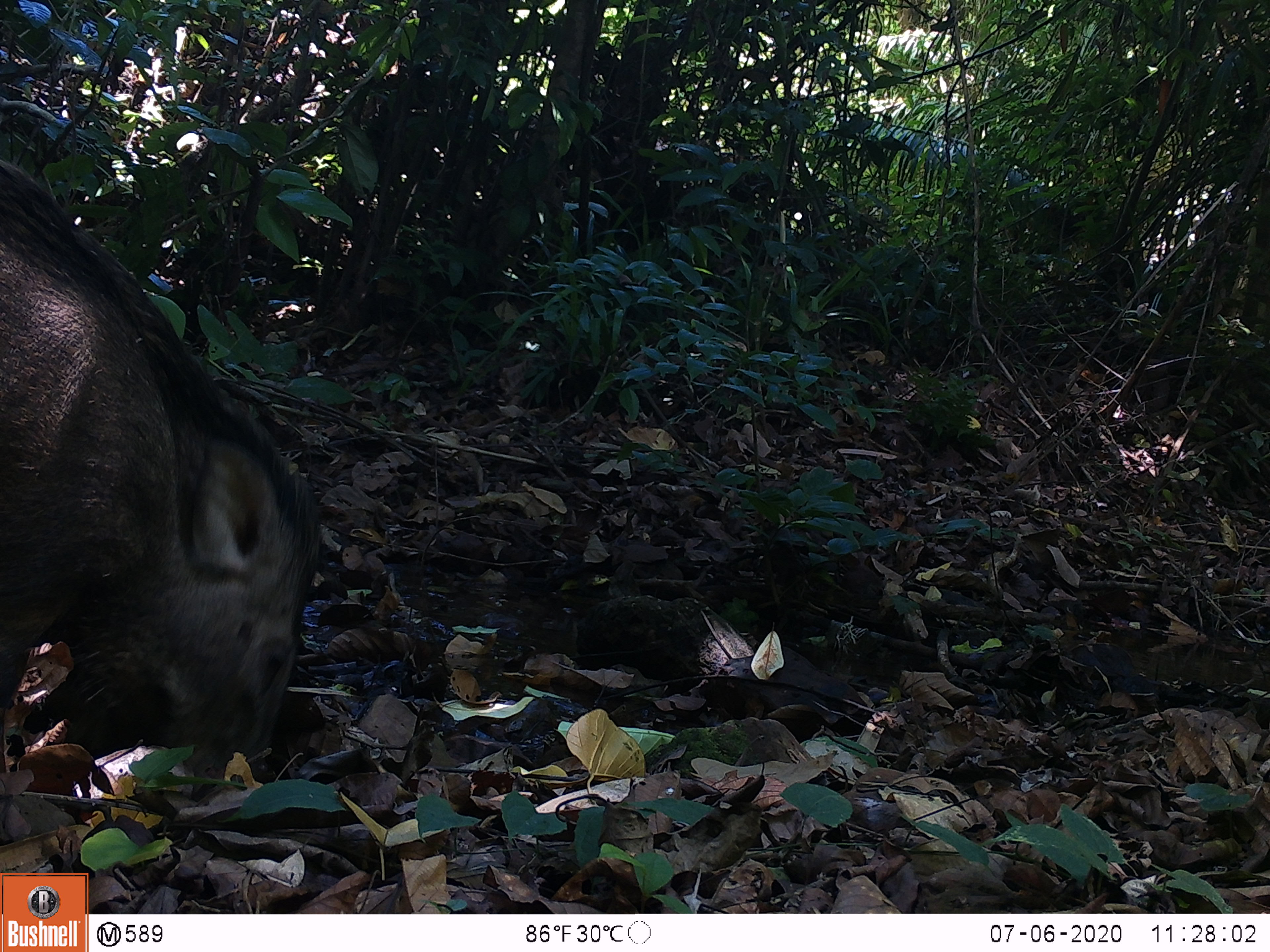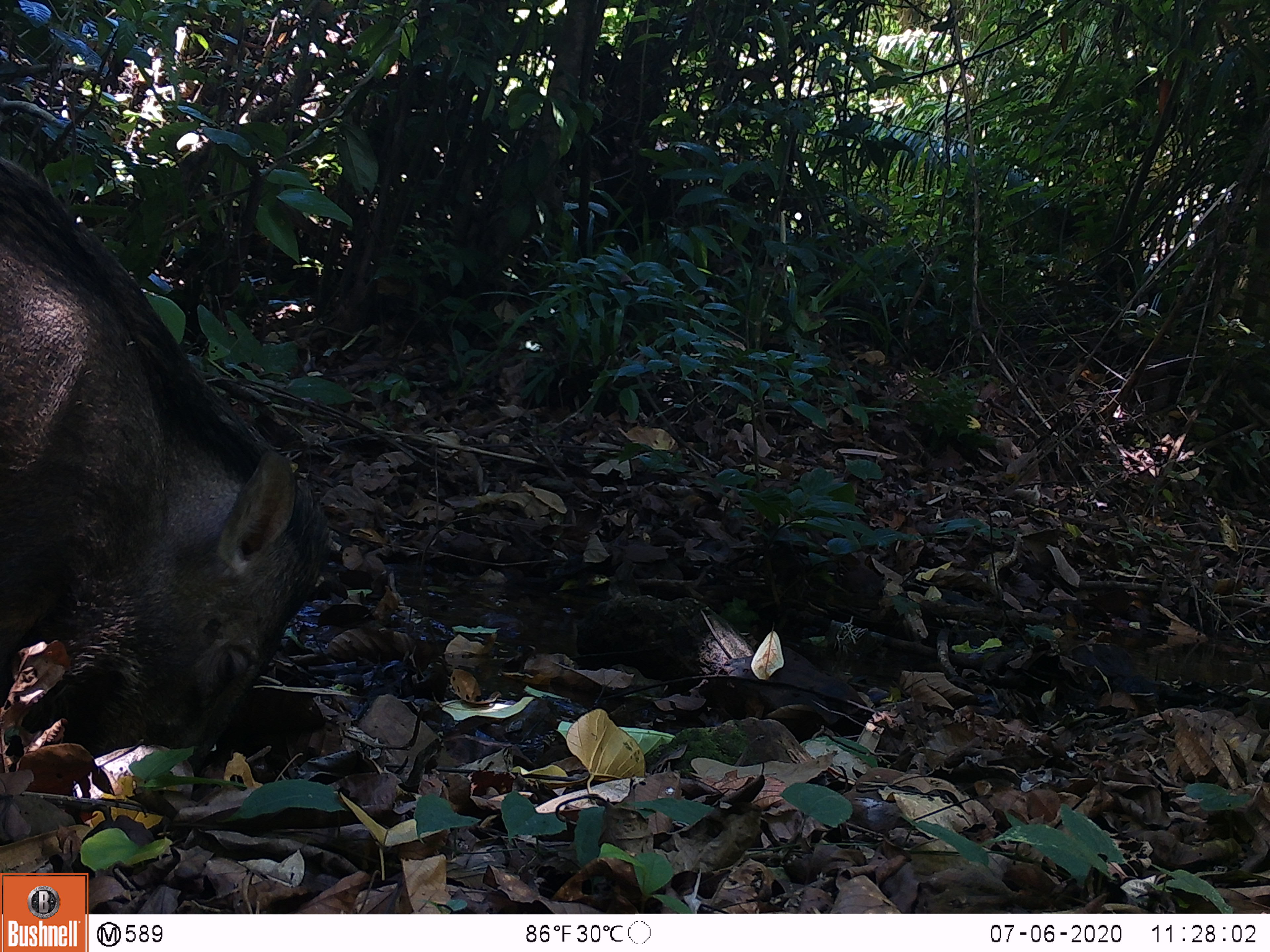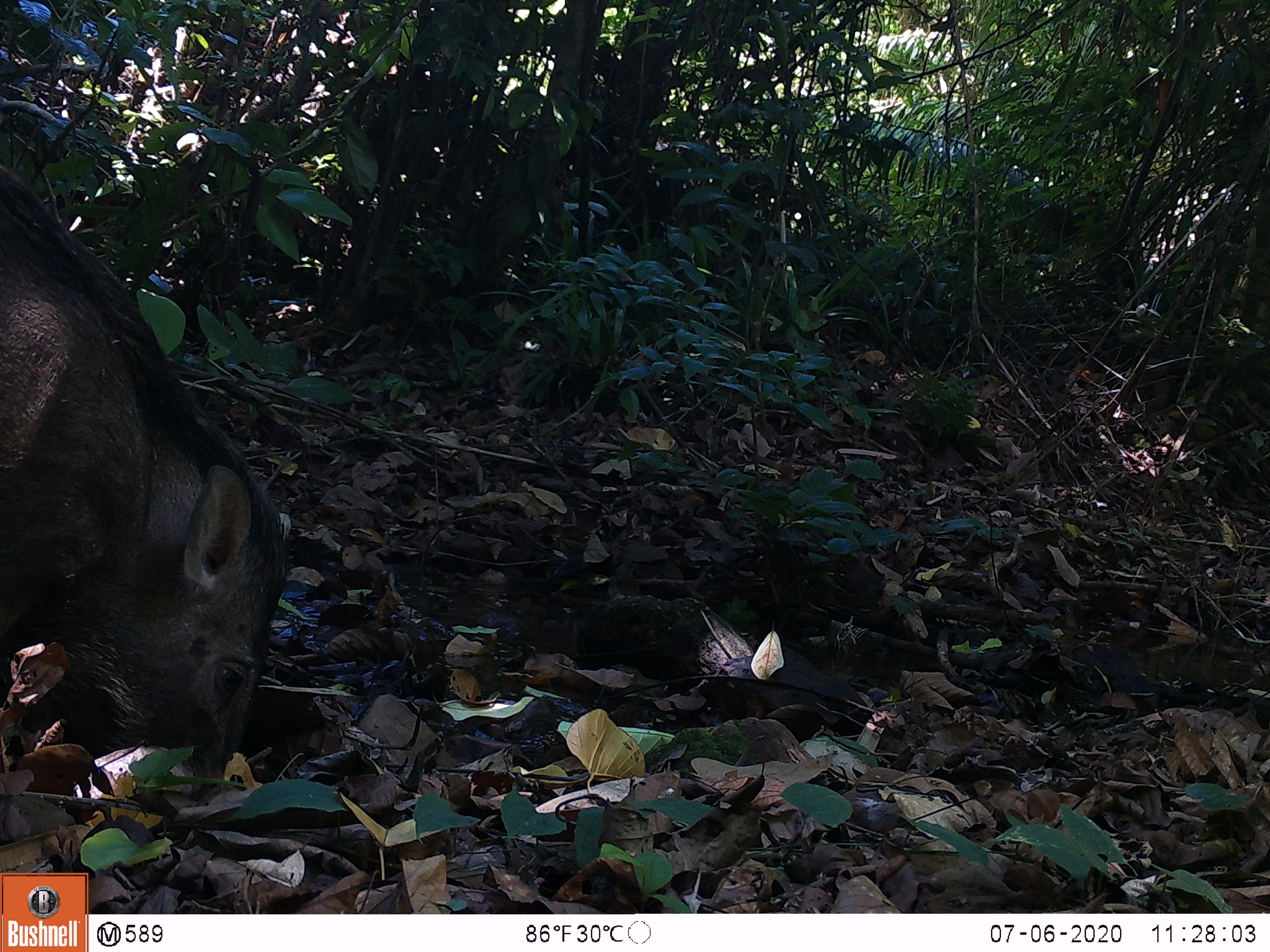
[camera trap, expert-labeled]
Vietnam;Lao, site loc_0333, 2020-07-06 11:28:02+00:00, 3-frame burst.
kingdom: Animalia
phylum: Chordata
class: Mammalia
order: Artiodactyla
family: Suidae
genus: Sus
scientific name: Sus scrofa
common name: eurasian wild pig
Eurasian wild pig (Sus scrofa). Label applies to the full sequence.